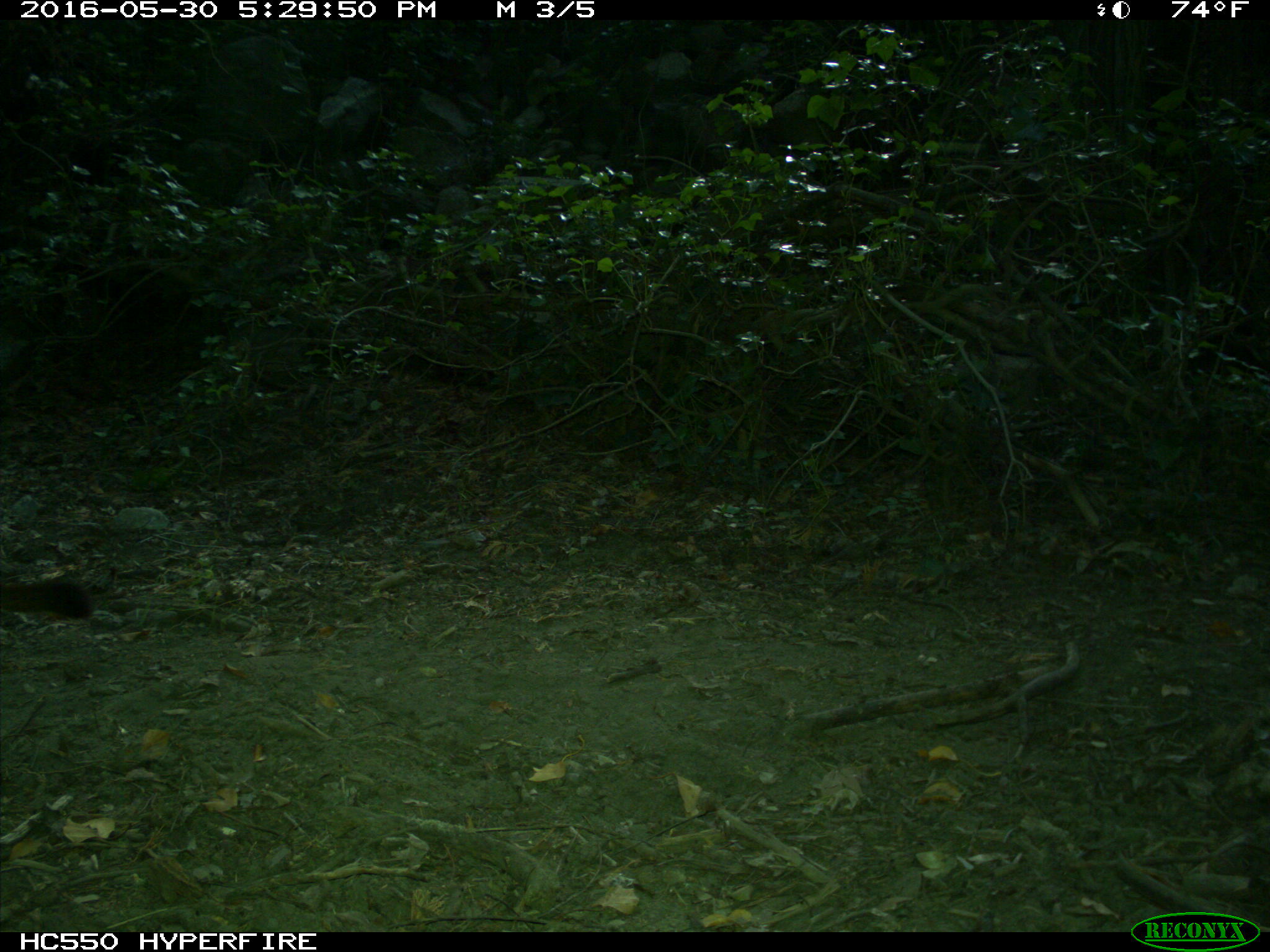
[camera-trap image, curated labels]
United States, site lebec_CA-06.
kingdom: Animalia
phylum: Chordata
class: Mammalia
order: Carnivora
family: Felidae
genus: Puma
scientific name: Puma concolor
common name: mountain lion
Puma concolor (mountain lion).